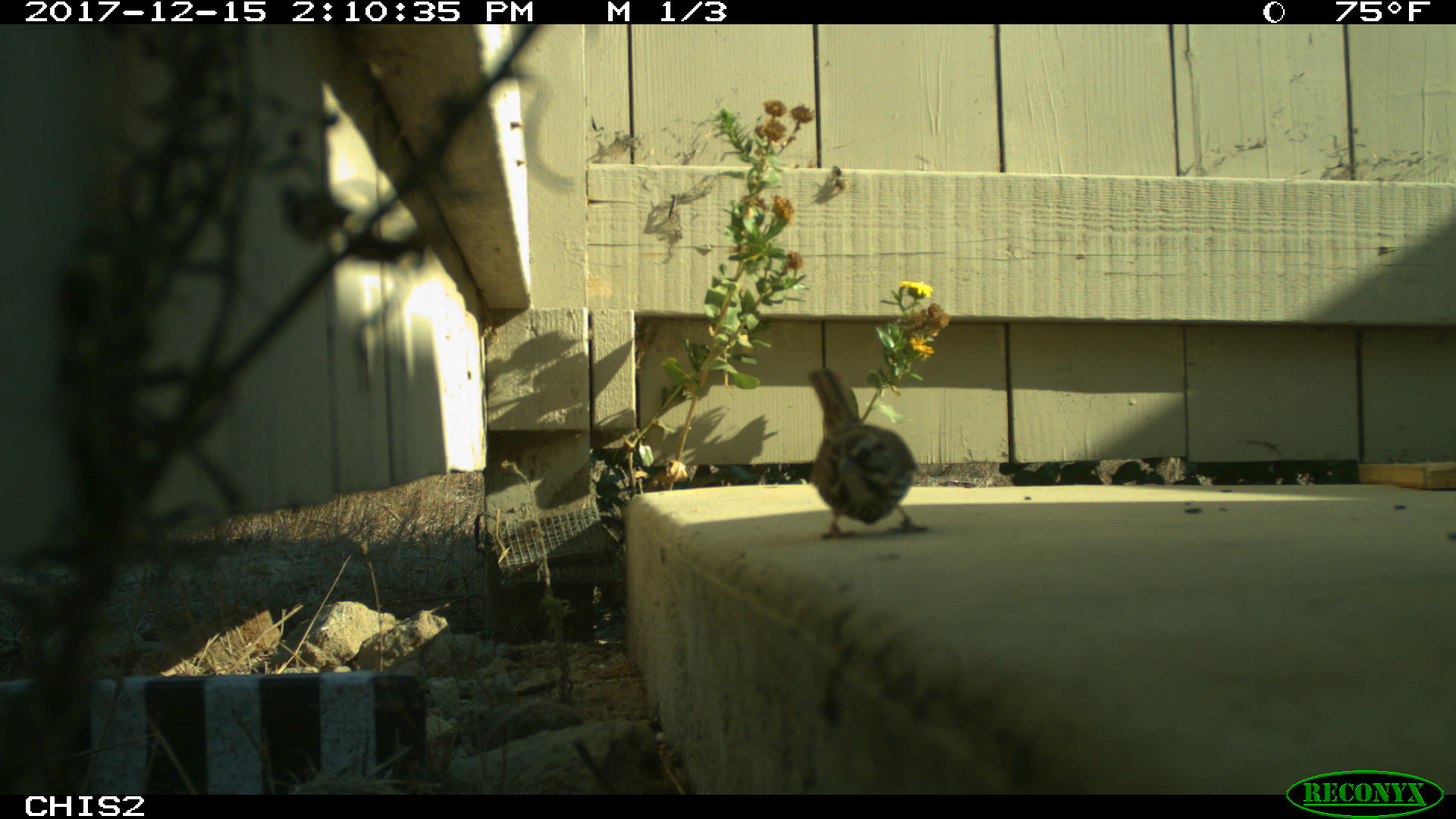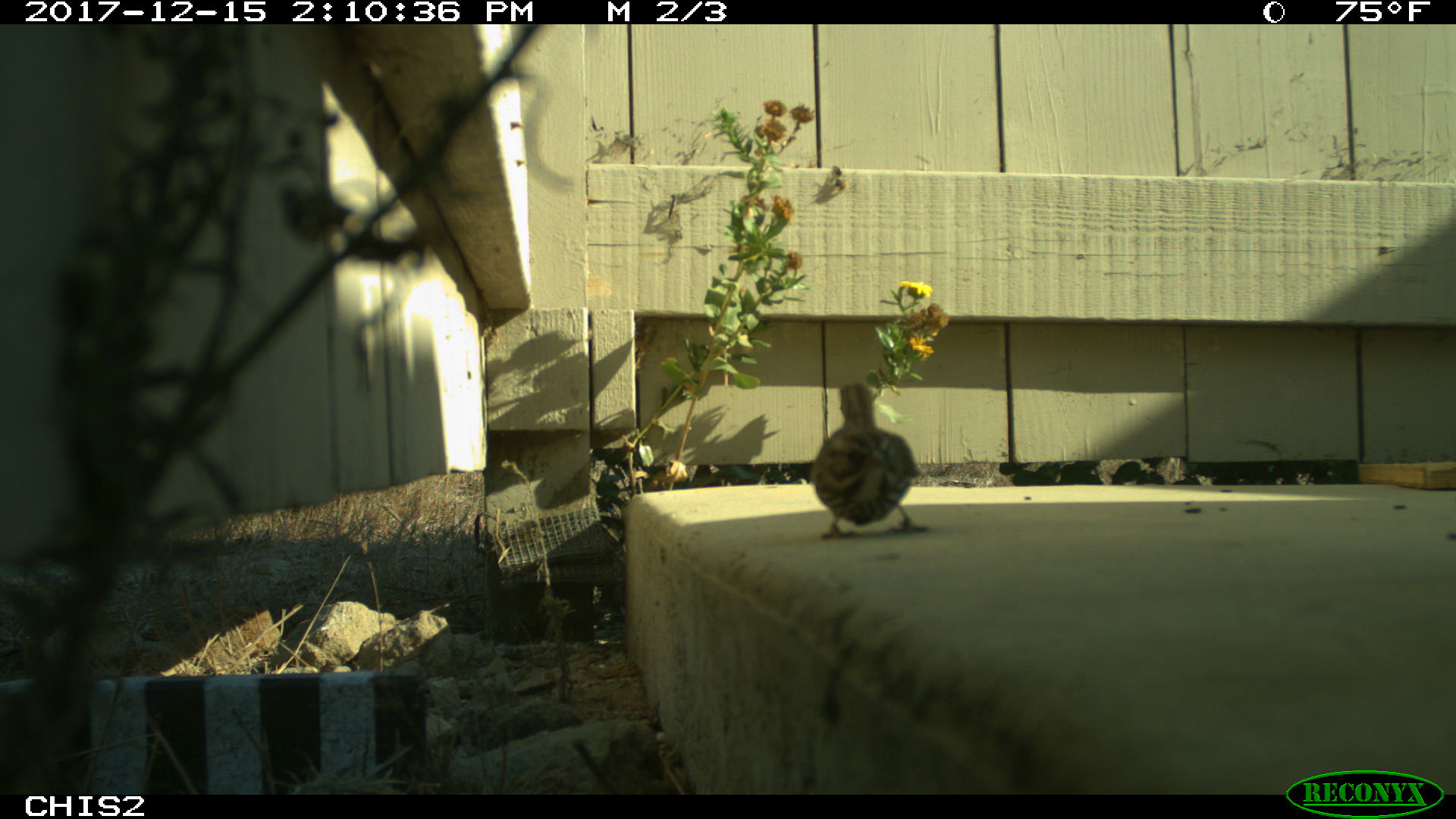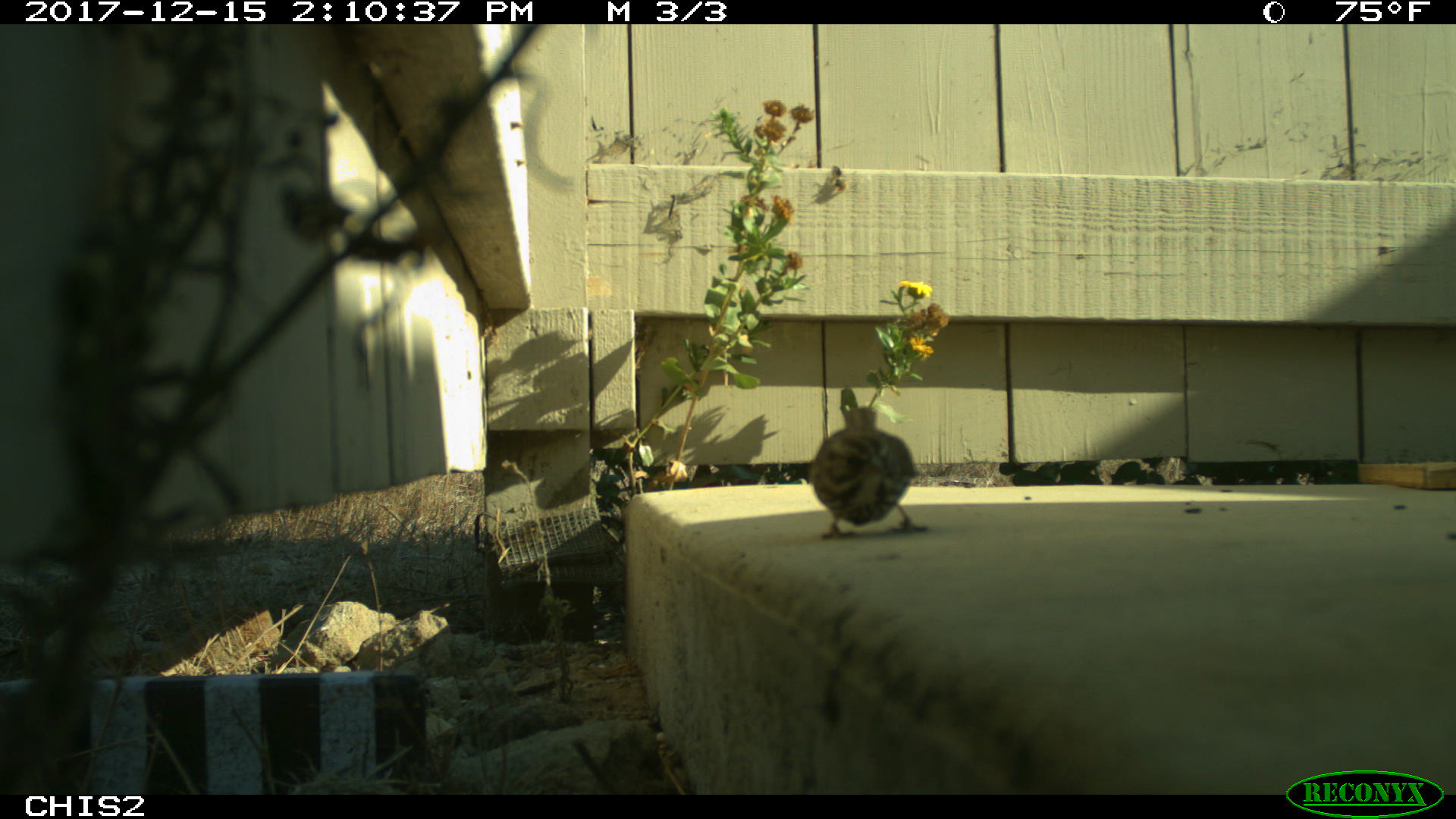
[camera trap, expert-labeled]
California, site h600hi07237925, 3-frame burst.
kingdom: Animalia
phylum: Chordata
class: Aves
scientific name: Aves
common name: bird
Bird (Aves).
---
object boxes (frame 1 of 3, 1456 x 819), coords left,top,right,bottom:
bird: 806,367,929,540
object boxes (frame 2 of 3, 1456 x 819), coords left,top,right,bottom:
bird: 811,381,927,539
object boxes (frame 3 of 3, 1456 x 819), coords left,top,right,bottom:
bird: 810,404,930,538